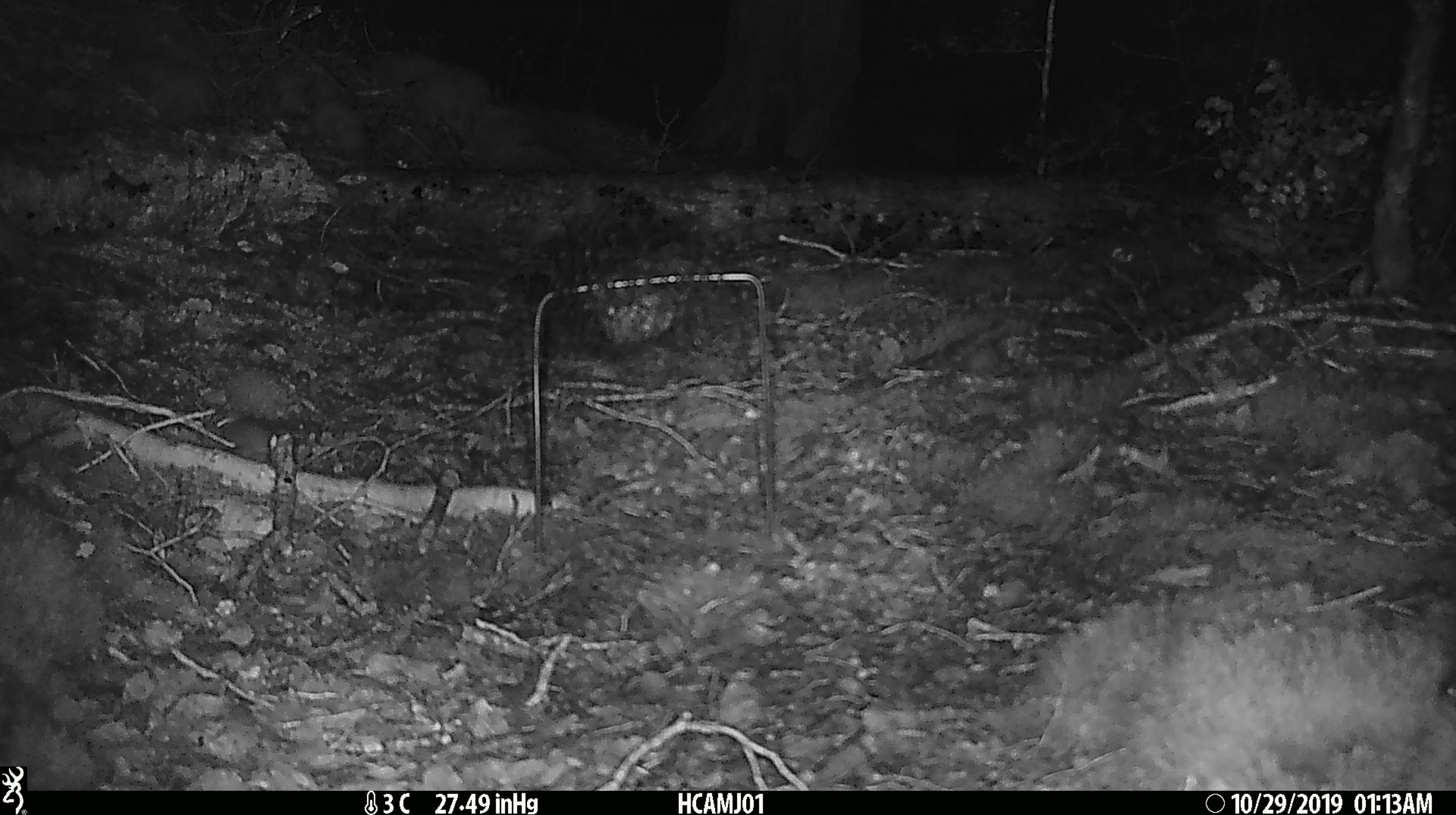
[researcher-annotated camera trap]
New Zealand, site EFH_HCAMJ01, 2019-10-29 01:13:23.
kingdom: Animalia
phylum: Chordata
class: Mammalia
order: Rodentia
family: Muridae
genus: Mus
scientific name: Mus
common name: mouse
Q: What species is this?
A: Mouse (Mus).